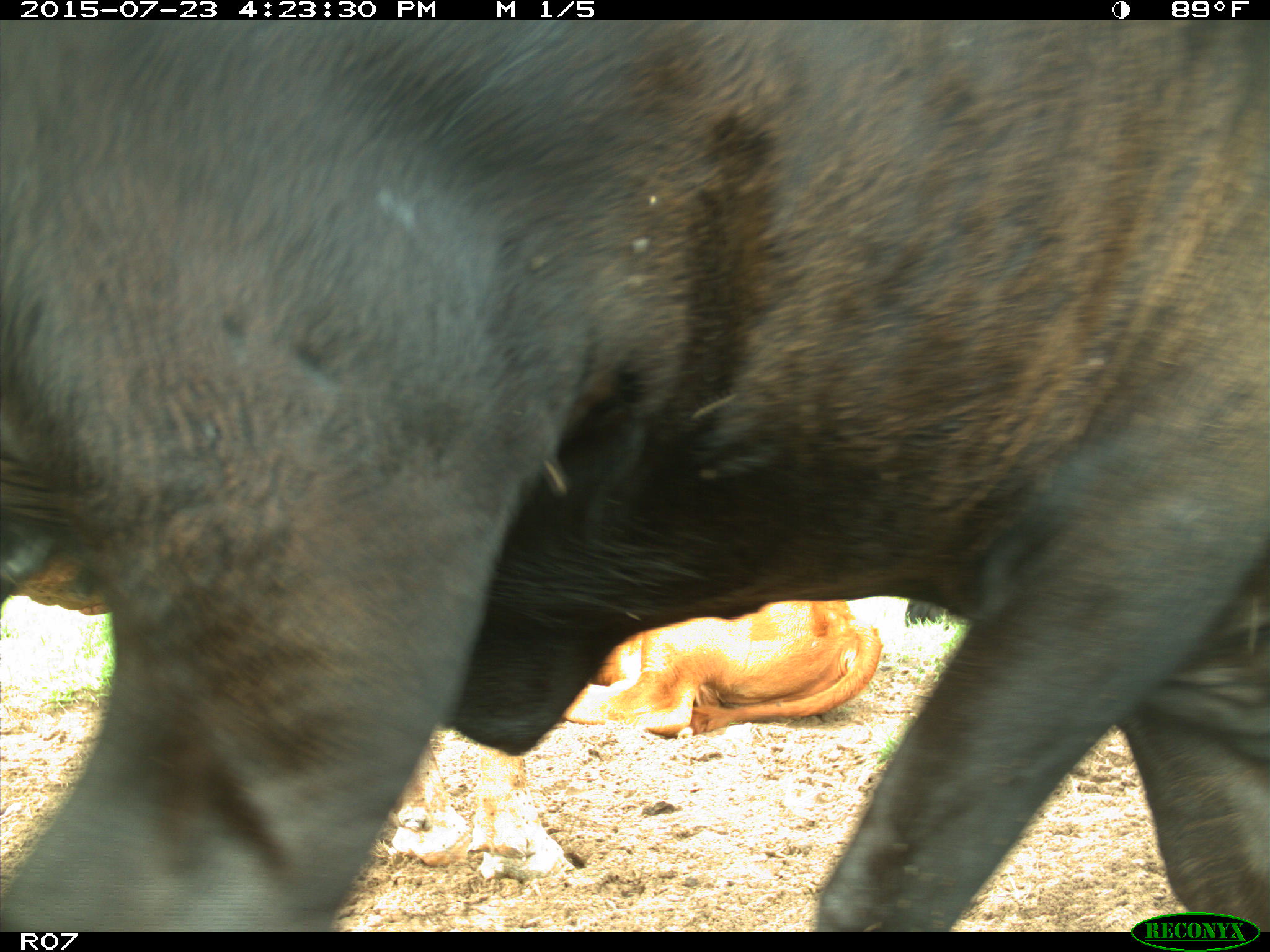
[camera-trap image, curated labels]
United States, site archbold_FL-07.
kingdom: Animalia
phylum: Chordata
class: Mammalia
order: Artiodactyla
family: Bovidae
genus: Bos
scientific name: Bos taurus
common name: domestic cow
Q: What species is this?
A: Bos taurus (domestic cow).